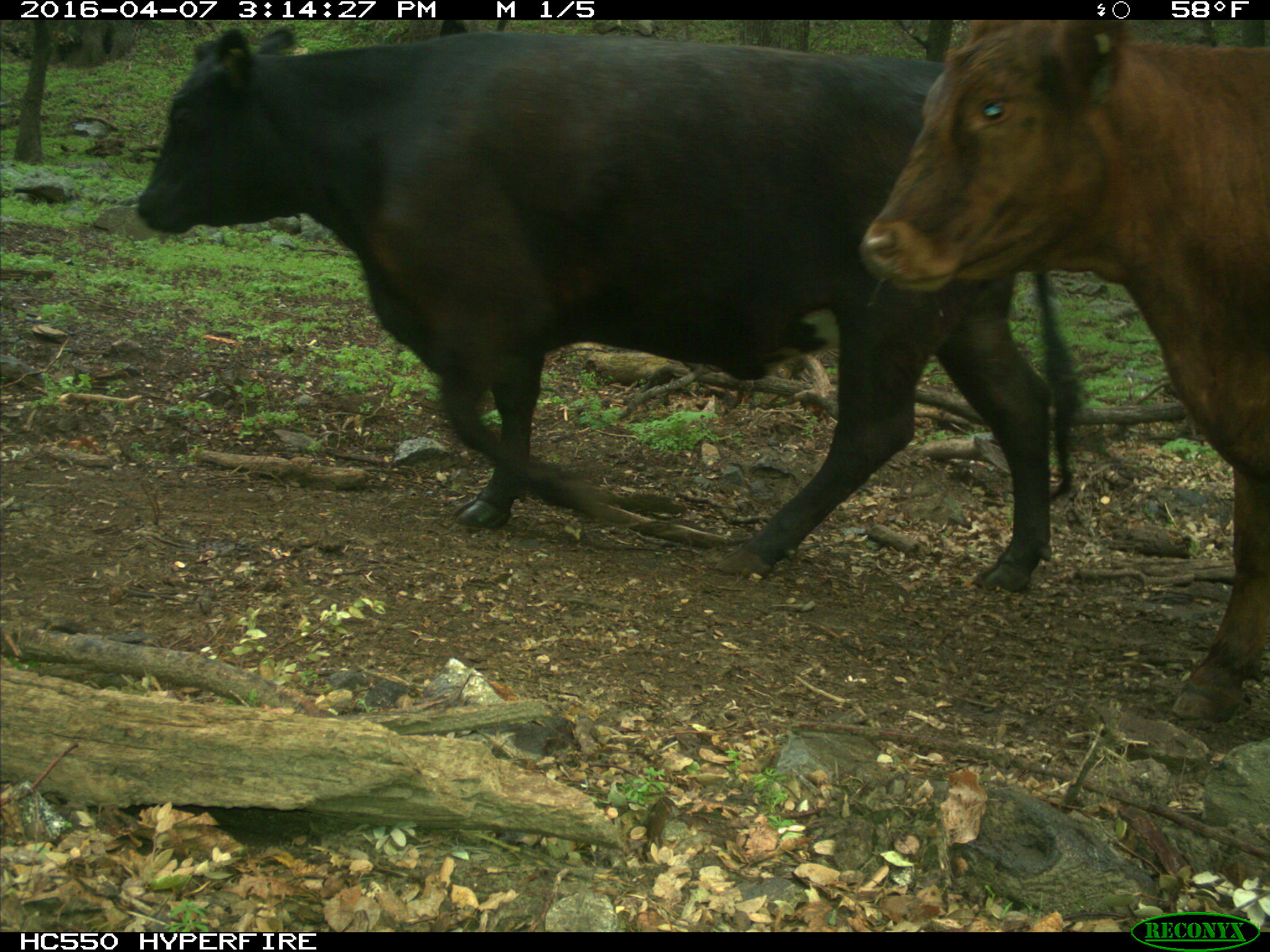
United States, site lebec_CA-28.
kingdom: Animalia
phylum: Chordata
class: Mammalia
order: Artiodactyla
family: Bovidae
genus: Bos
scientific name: Bos taurus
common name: domestic cow